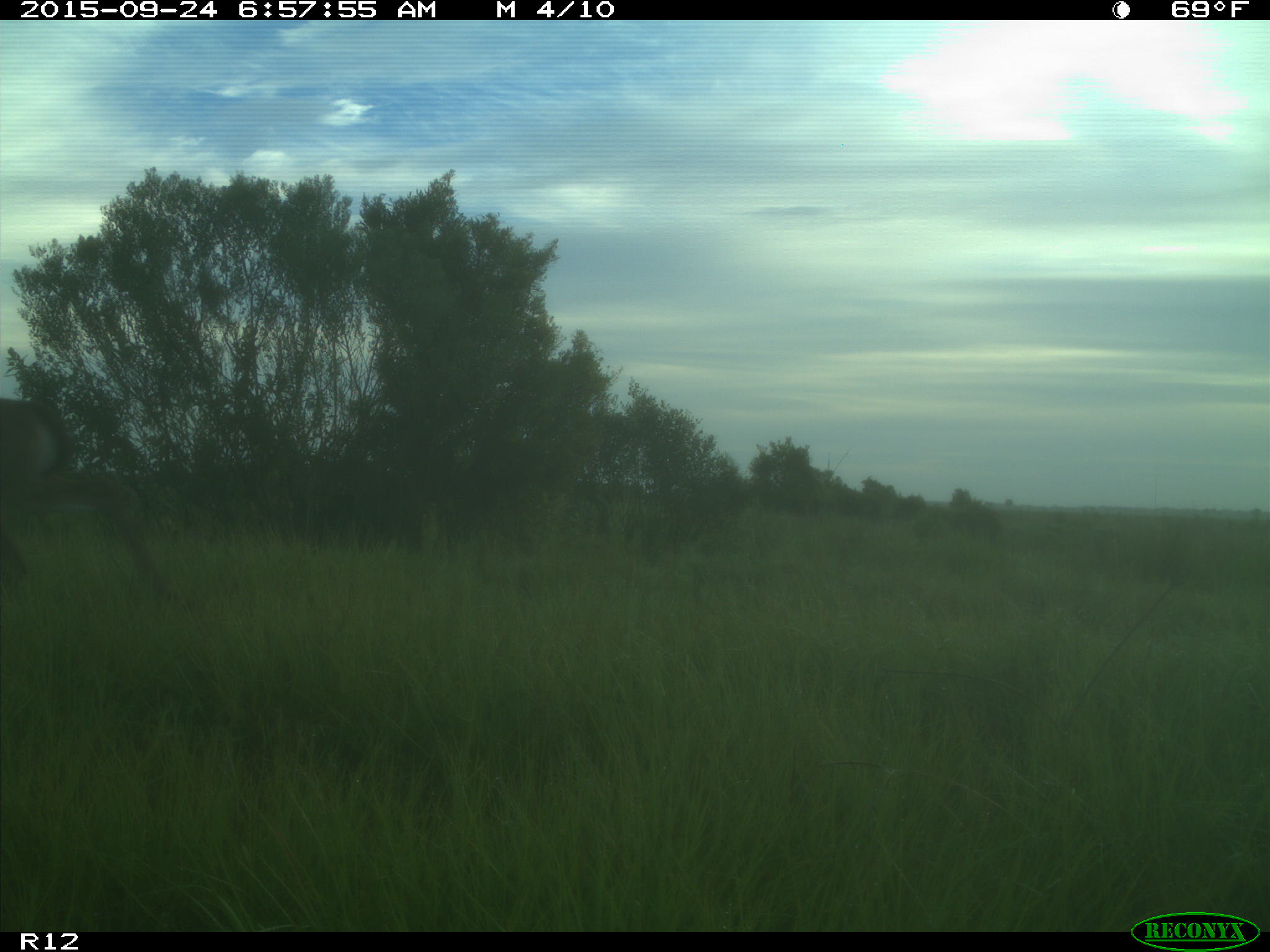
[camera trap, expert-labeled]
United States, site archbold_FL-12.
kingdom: Animalia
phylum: Chordata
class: Mammalia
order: Artiodactyla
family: Cervidae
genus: Odocoileus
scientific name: Odocoileus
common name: deer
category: unidentified deer